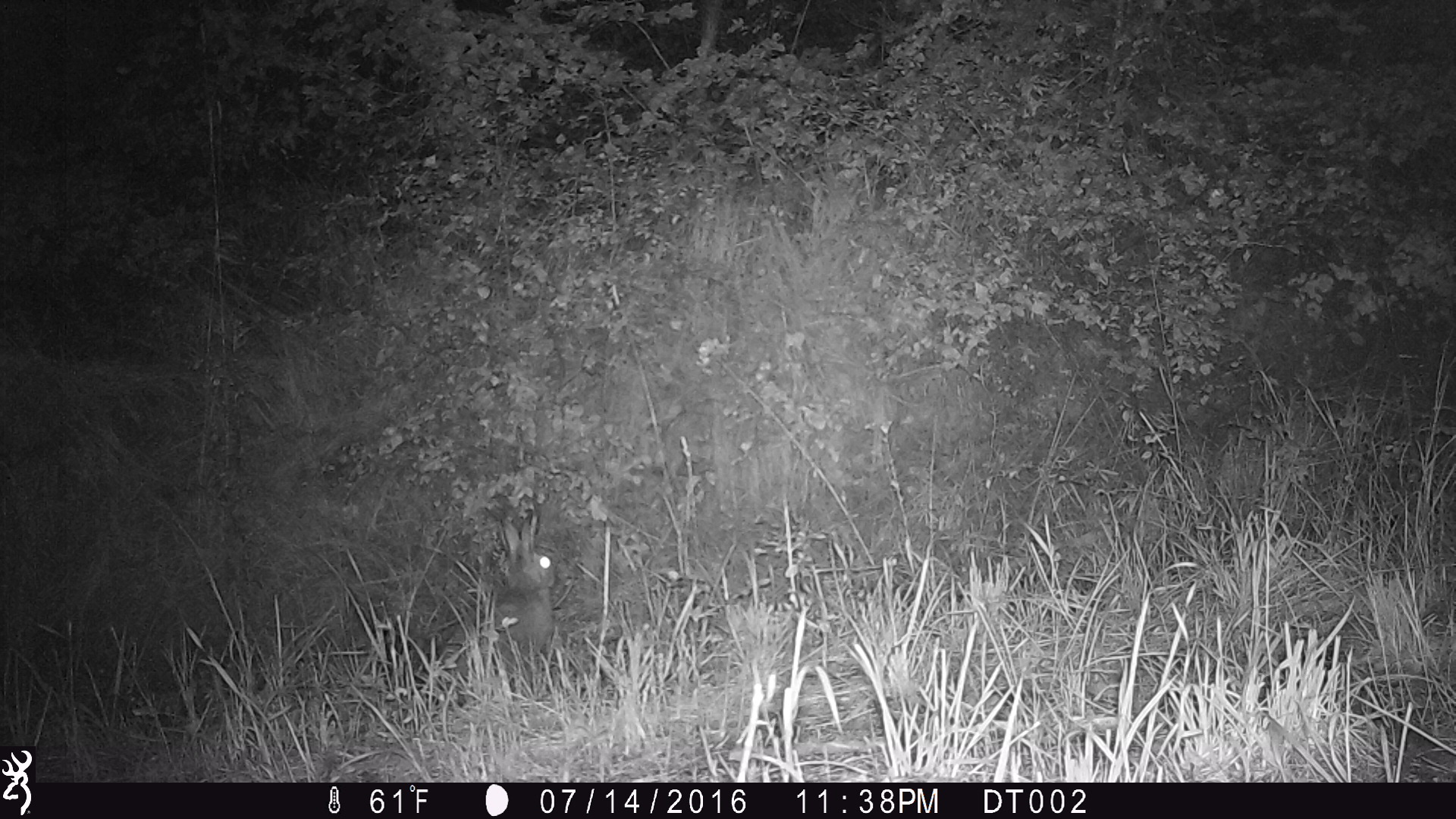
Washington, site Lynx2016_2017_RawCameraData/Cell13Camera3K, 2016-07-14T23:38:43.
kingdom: Animalia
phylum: Chordata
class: Mammalia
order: Lagomorpha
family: Leporidae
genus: Lepus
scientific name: Lepus americanus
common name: snowshoe hare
Lepus americanus (snowshoe hare). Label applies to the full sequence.